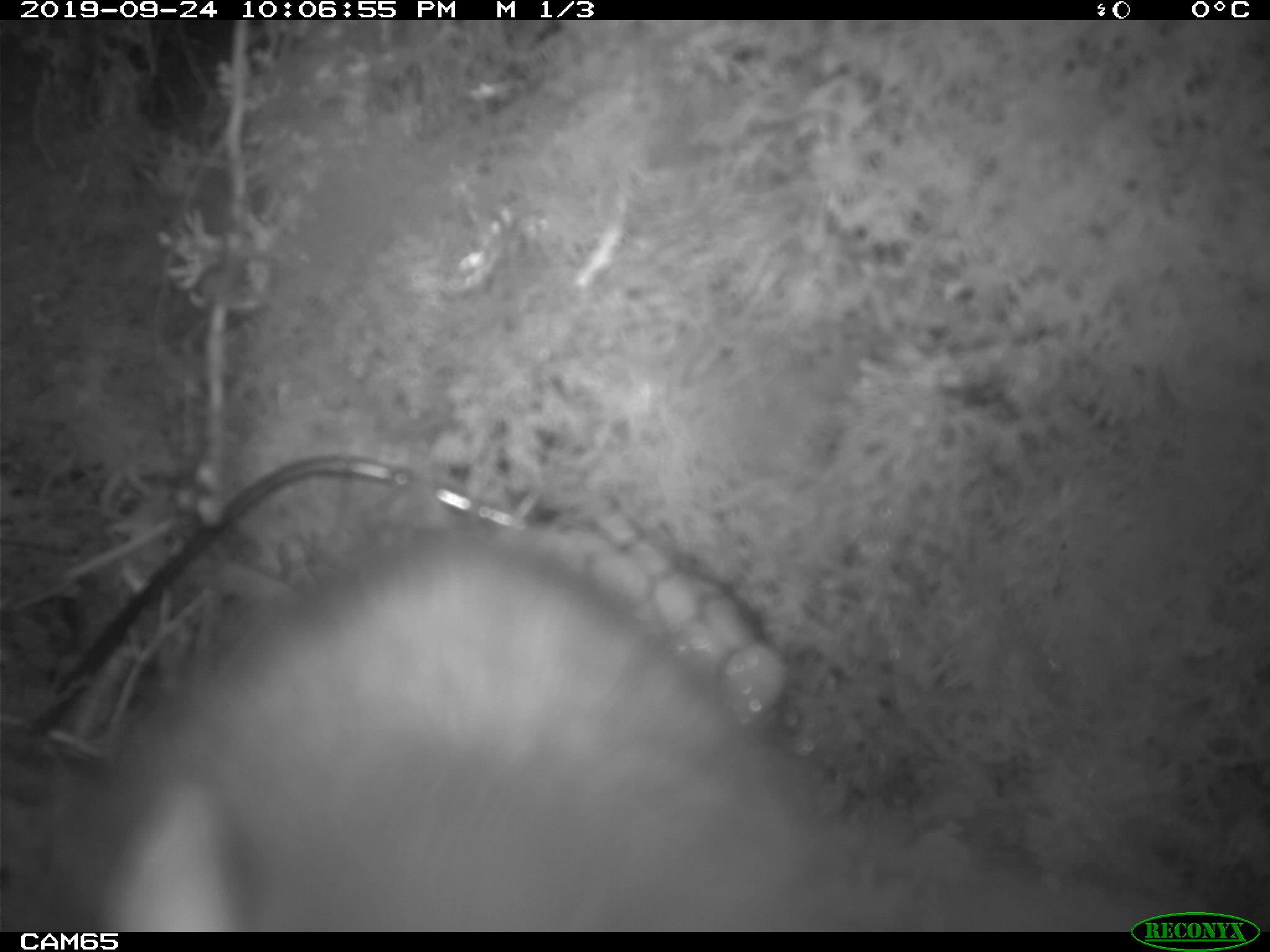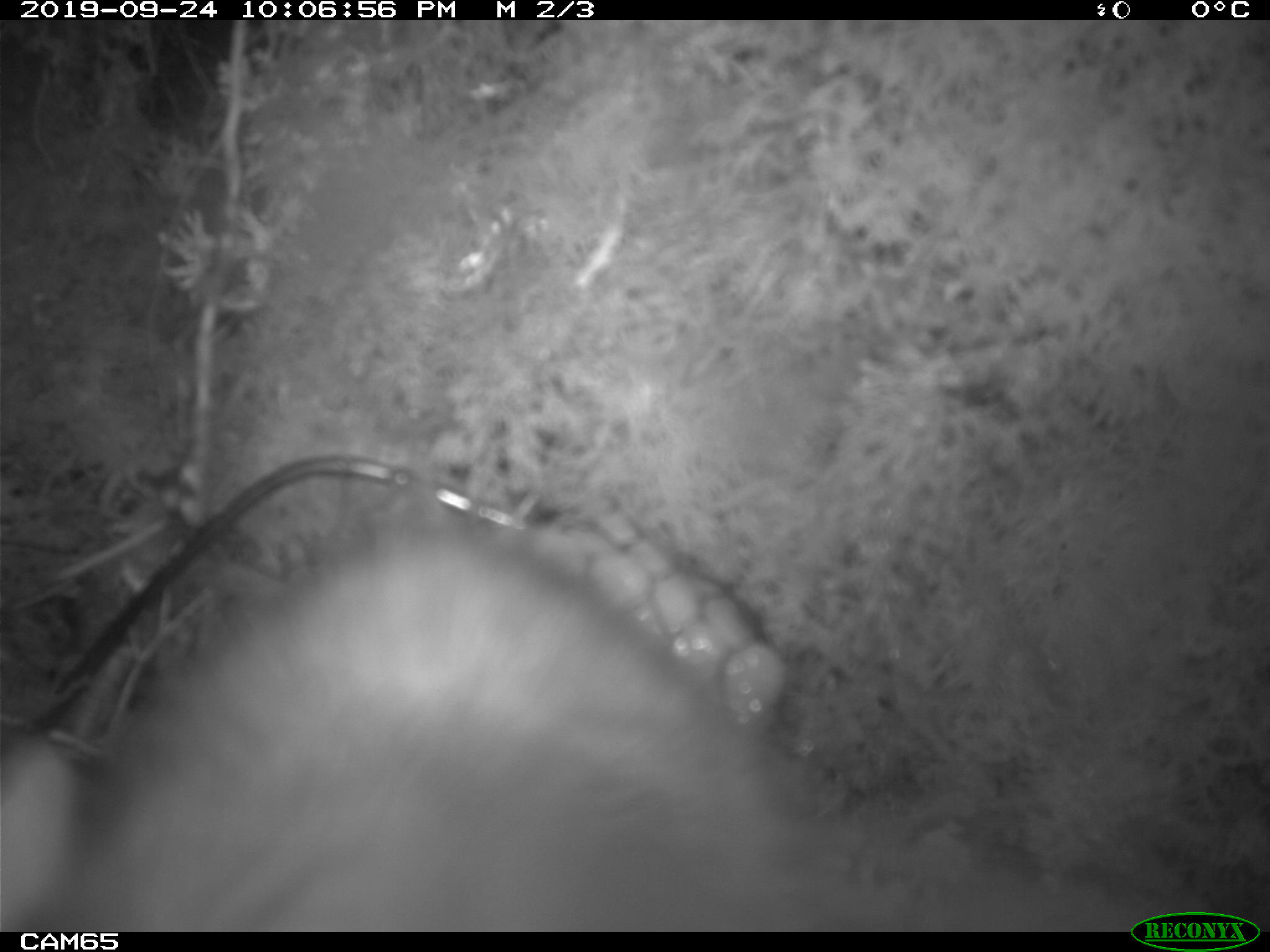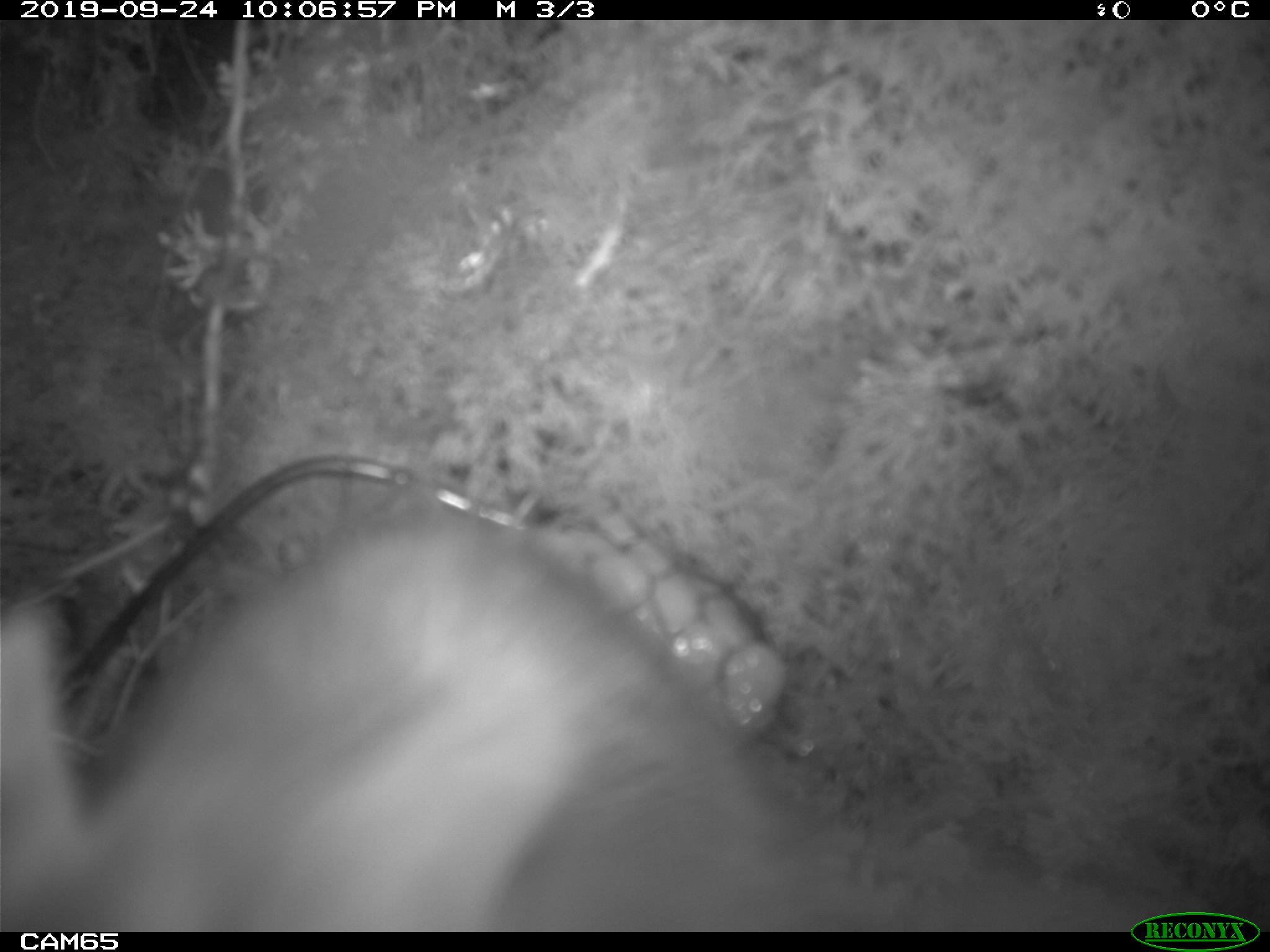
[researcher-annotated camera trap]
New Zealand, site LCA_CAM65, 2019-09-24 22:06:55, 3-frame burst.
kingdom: Animalia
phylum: Chordata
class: Mammalia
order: Rodentia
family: Muridae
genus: Rattus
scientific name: Rattus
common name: rat